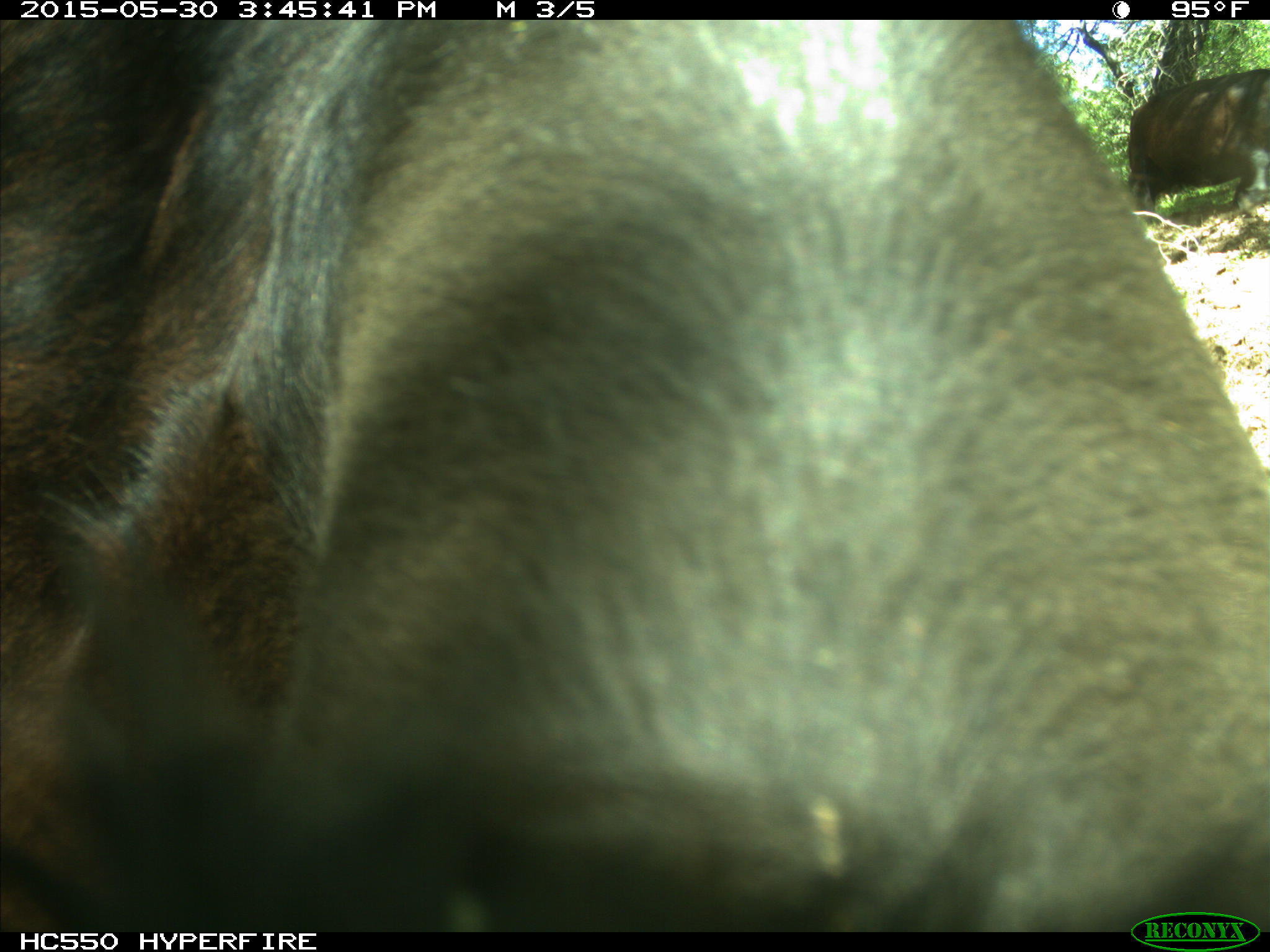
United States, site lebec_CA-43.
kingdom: Animalia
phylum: Chordata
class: Mammalia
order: Artiodactyla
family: Bovidae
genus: Bos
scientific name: Bos taurus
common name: domestic cow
Bos taurus (domestic cow).